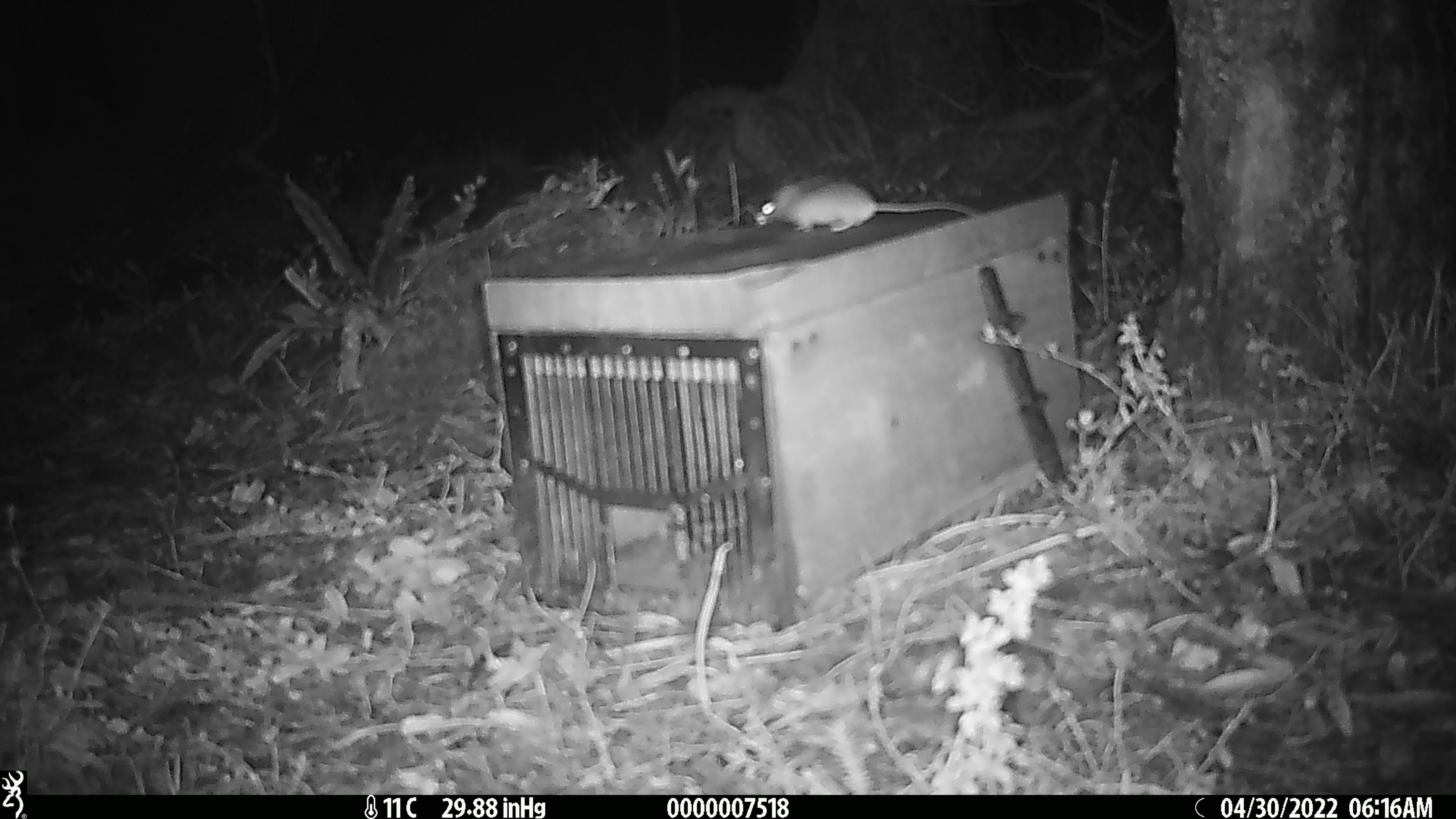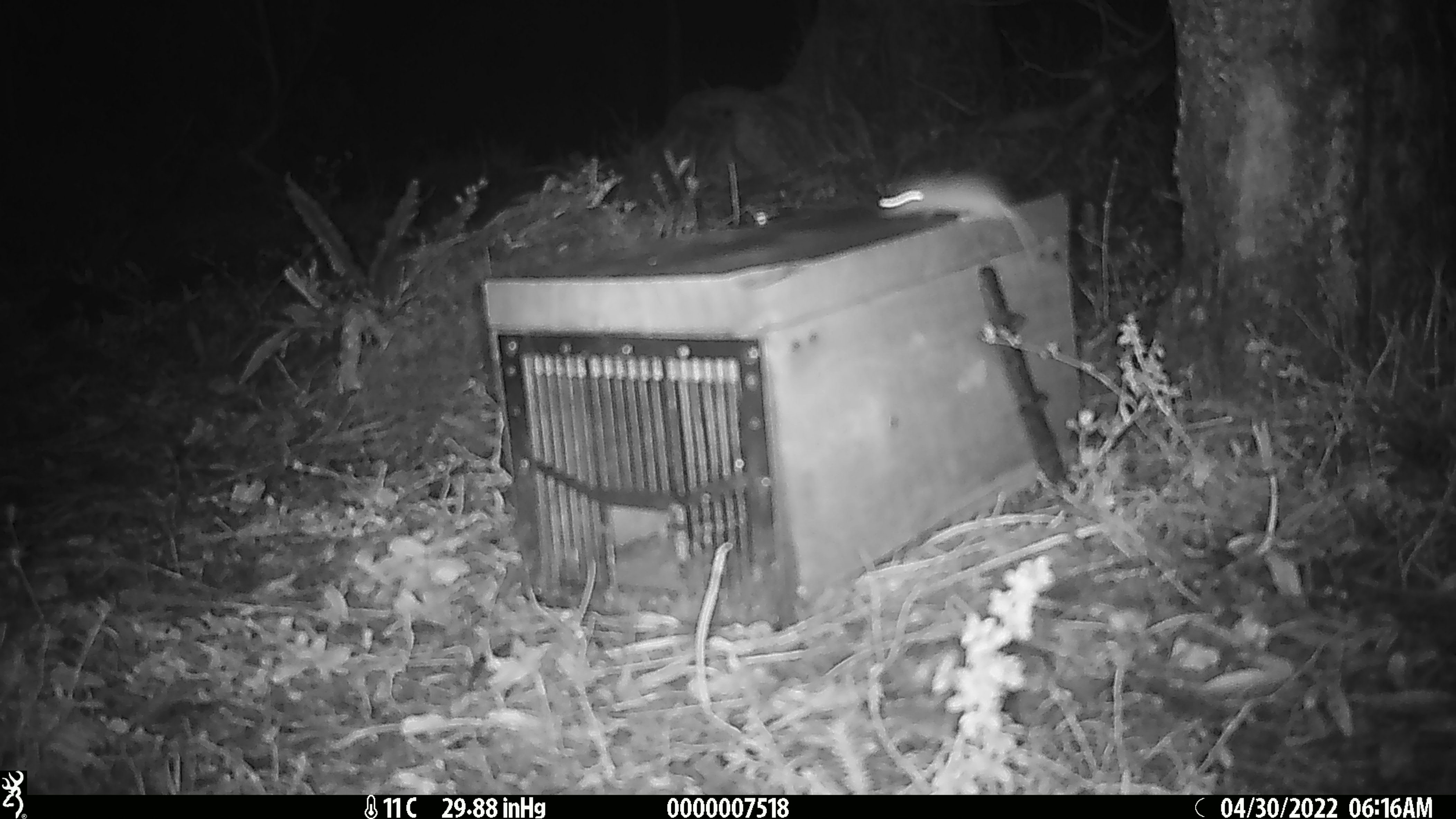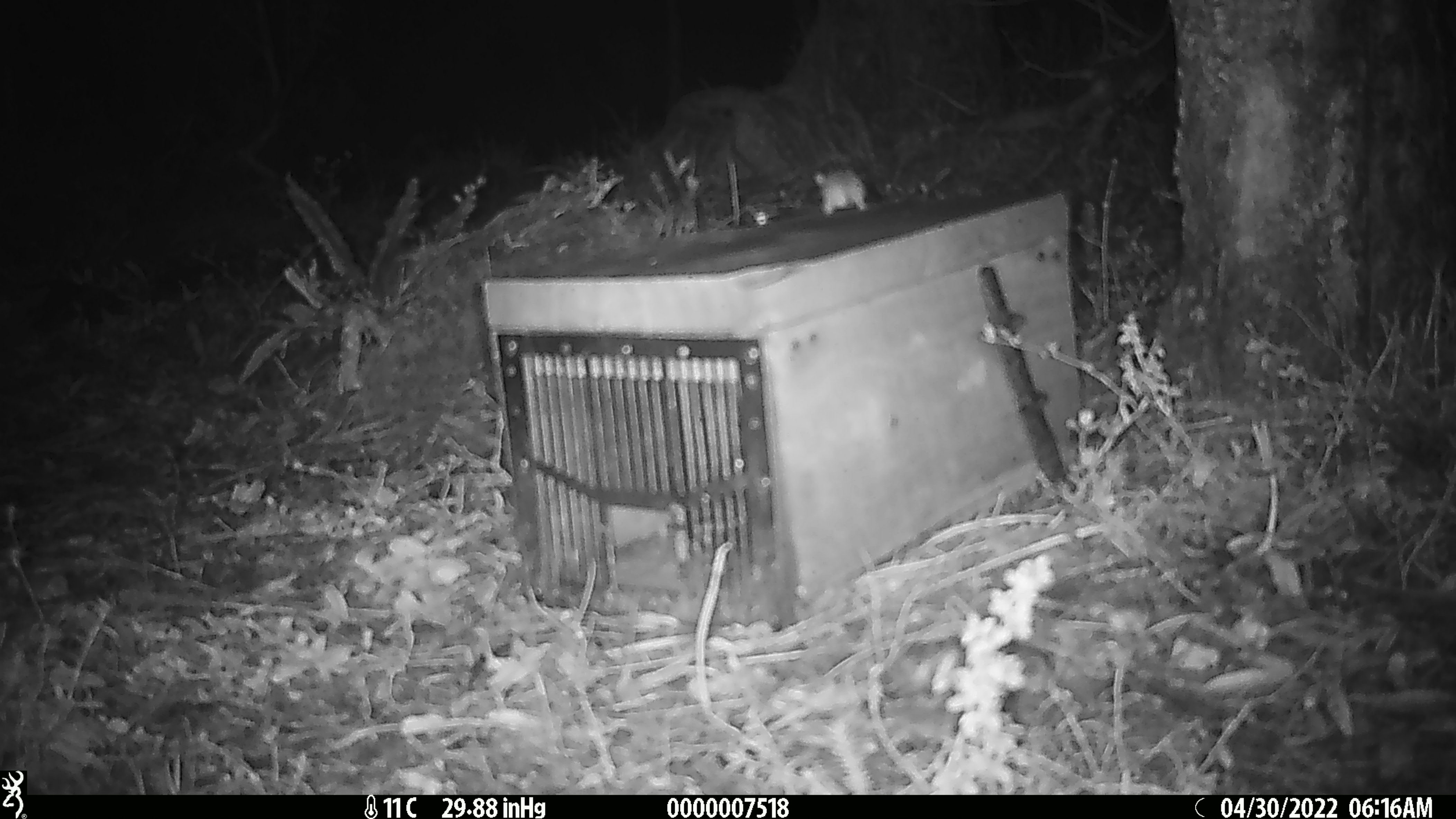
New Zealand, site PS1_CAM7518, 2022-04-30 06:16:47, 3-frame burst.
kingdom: Animalia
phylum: Chordata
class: Mammalia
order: Rodentia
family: Muridae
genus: Mus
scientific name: Mus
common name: mouse